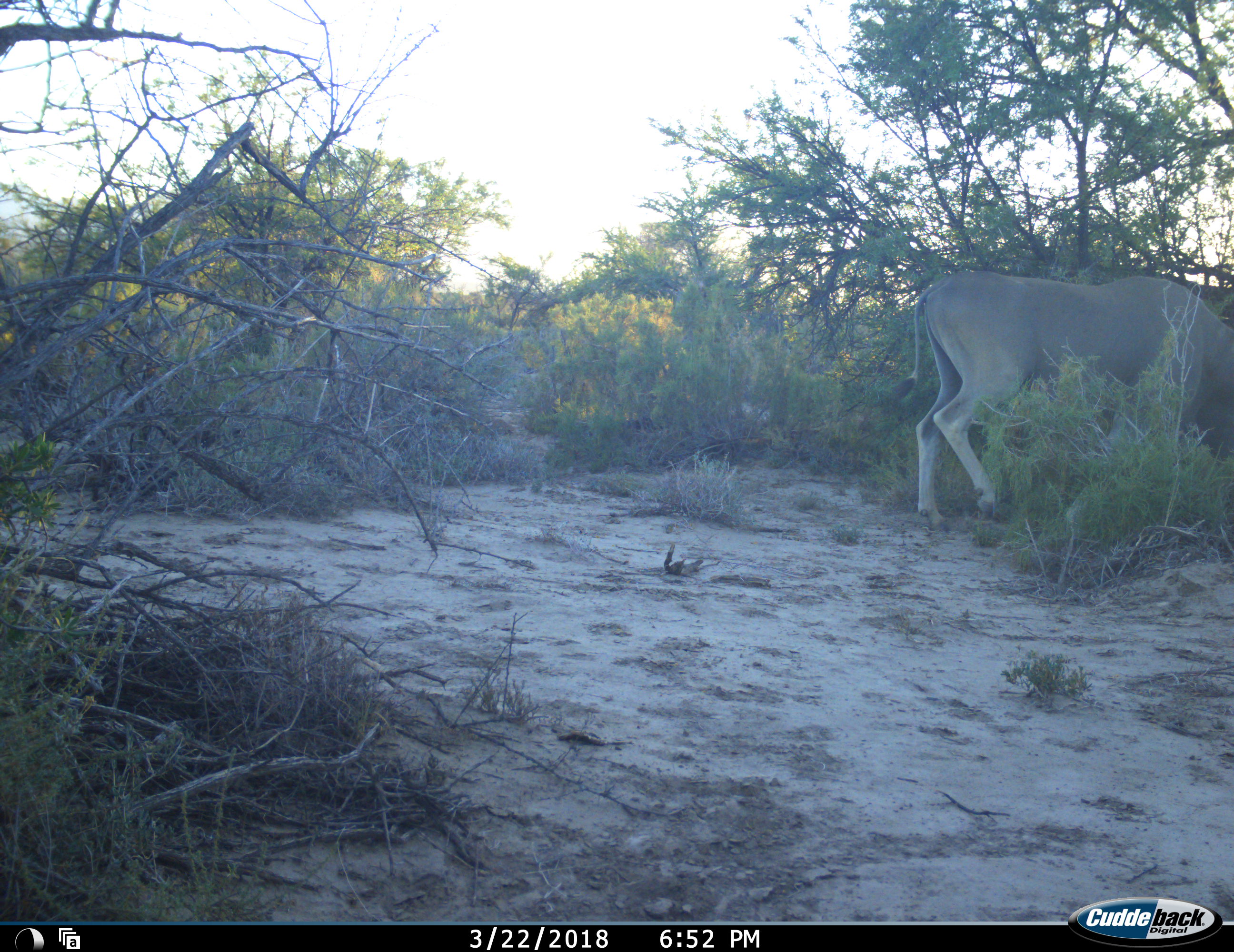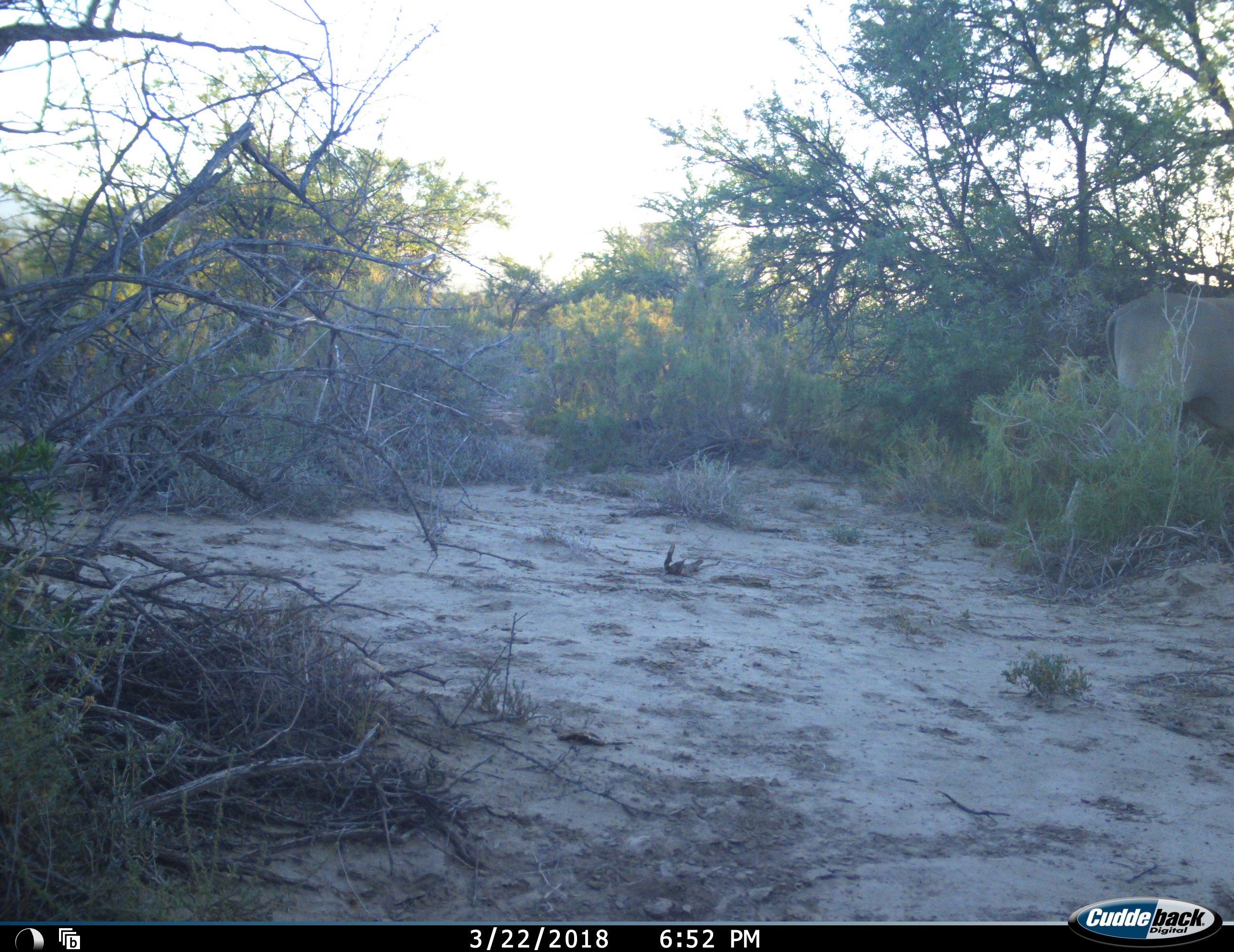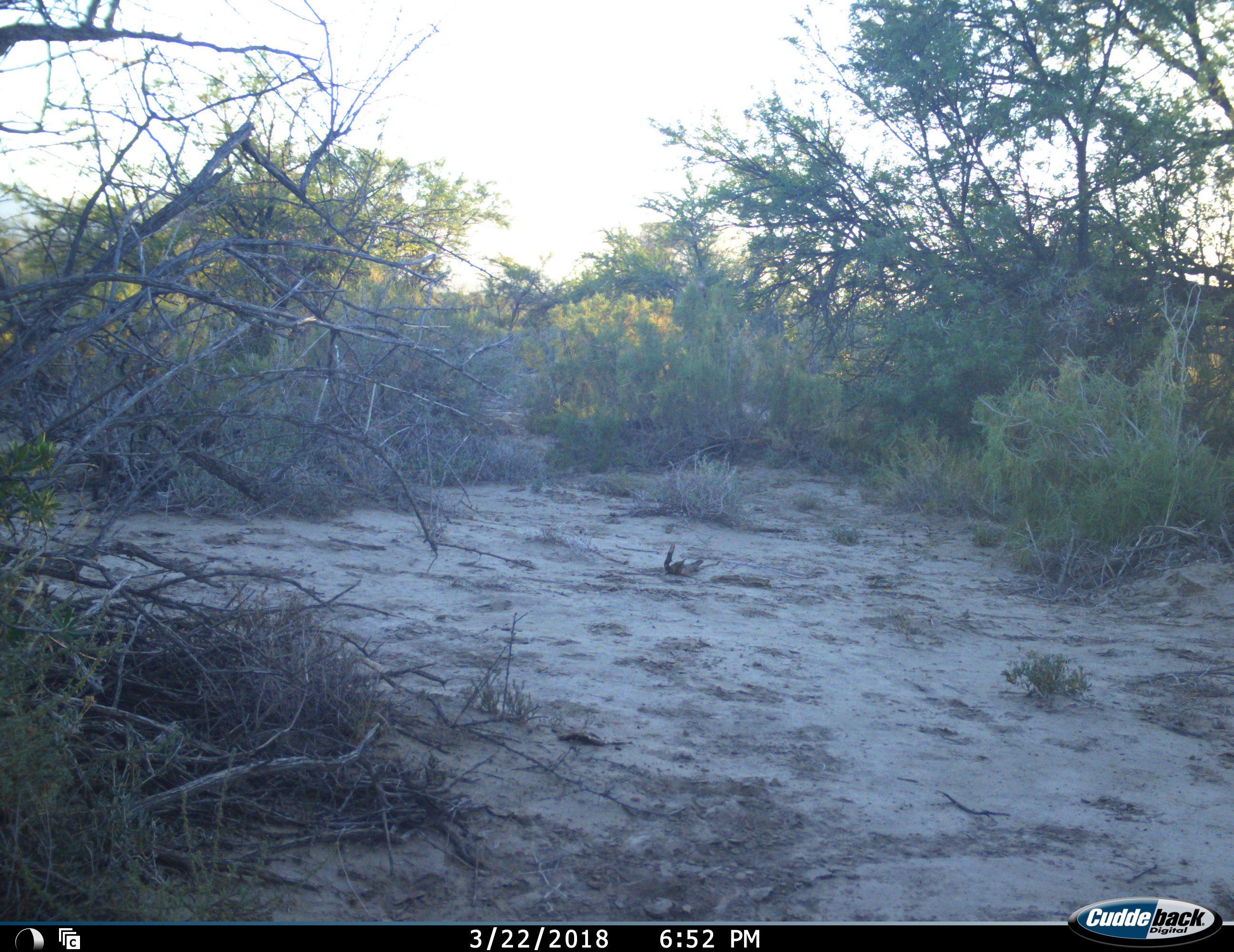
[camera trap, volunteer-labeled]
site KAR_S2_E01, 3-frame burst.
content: unidentified animal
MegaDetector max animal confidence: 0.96